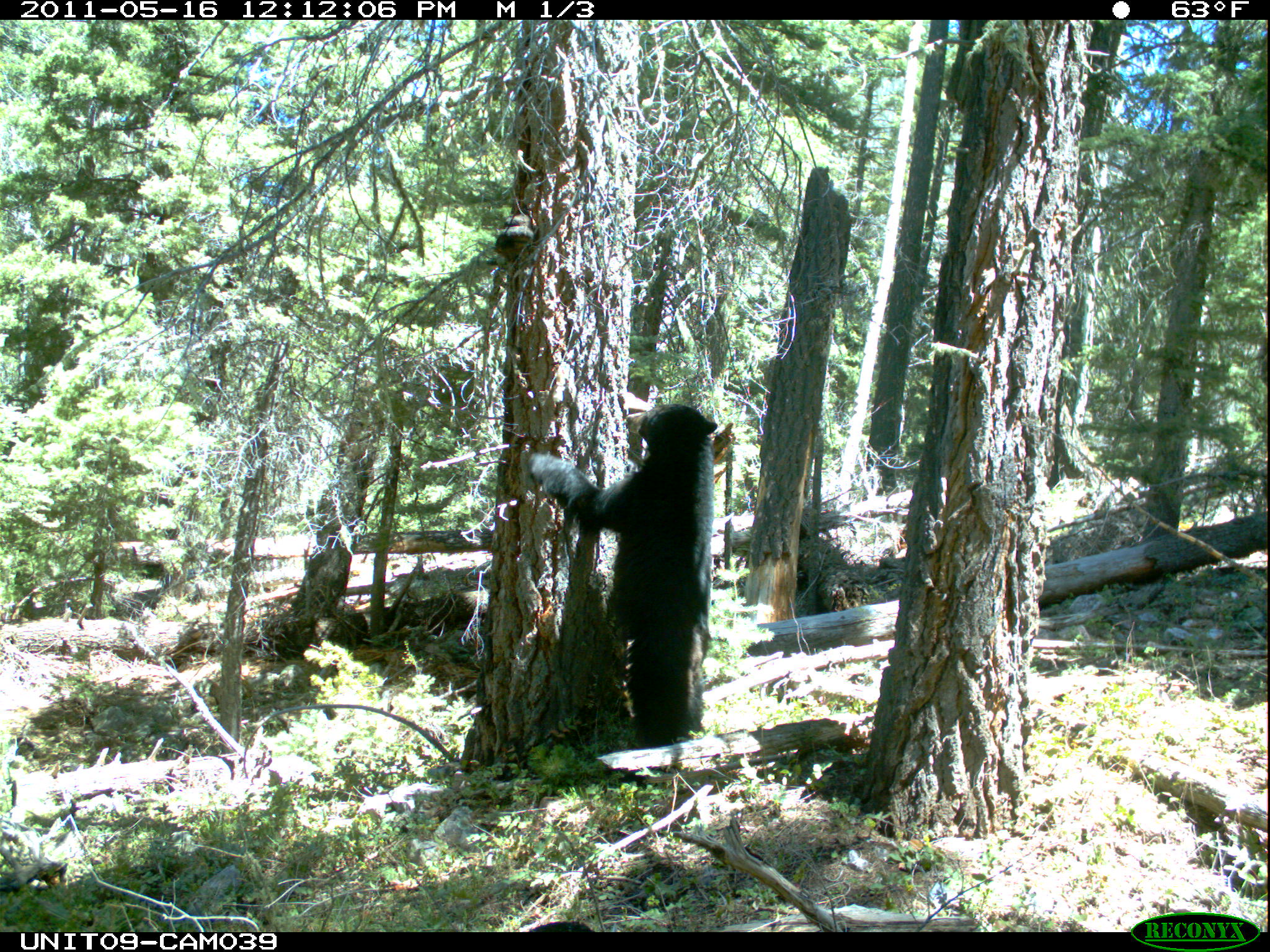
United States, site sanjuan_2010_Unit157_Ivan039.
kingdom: Animalia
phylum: Chordata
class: Mammalia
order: Carnivora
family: Ursidae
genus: Ursus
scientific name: Ursus americanus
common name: american black bear